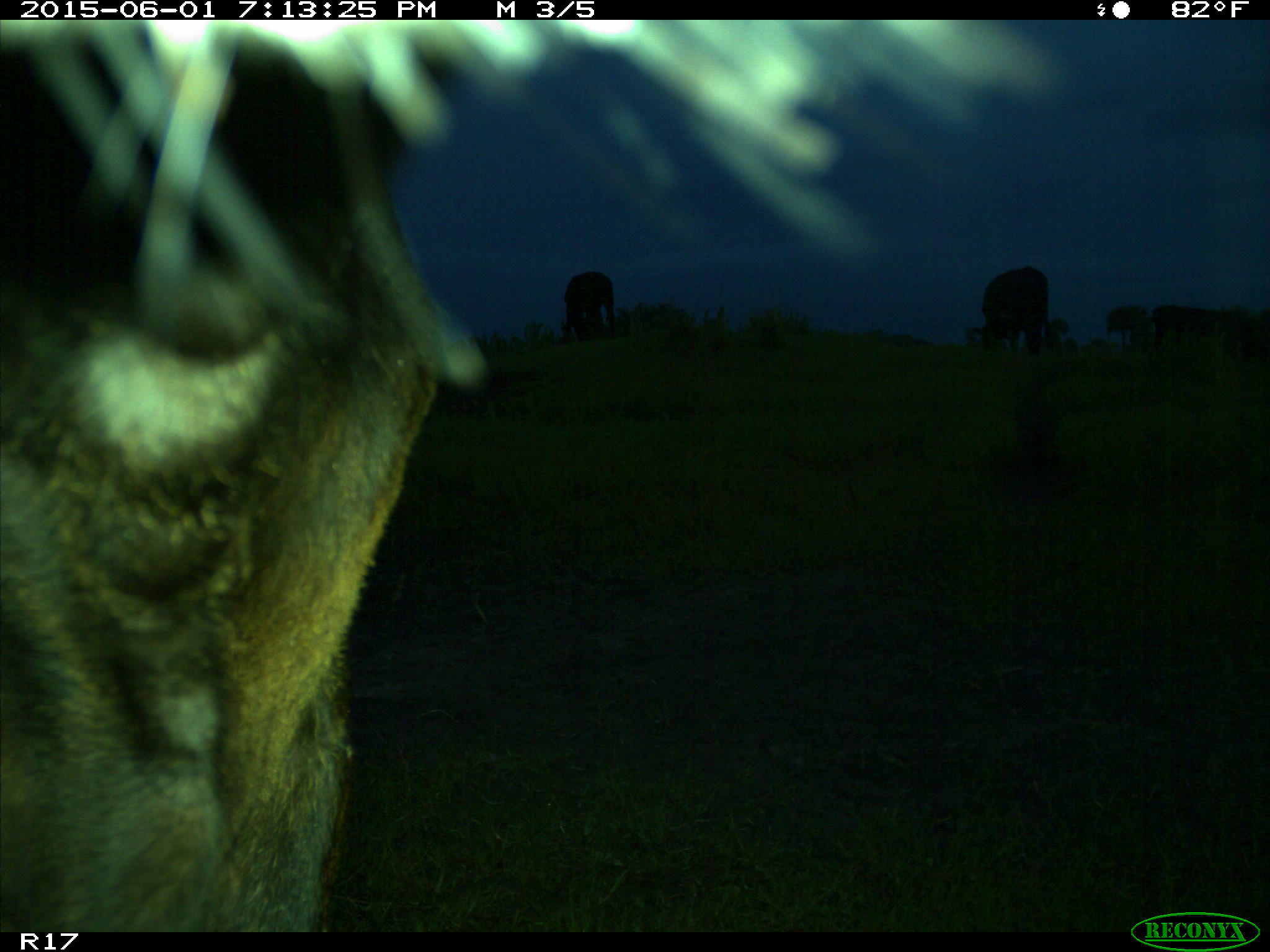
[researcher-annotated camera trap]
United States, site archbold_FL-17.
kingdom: Animalia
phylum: Chordata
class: Mammalia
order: Artiodactyla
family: Bovidae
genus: Bos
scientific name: Bos taurus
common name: domestic cow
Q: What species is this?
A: Bos taurus (domestic cow).